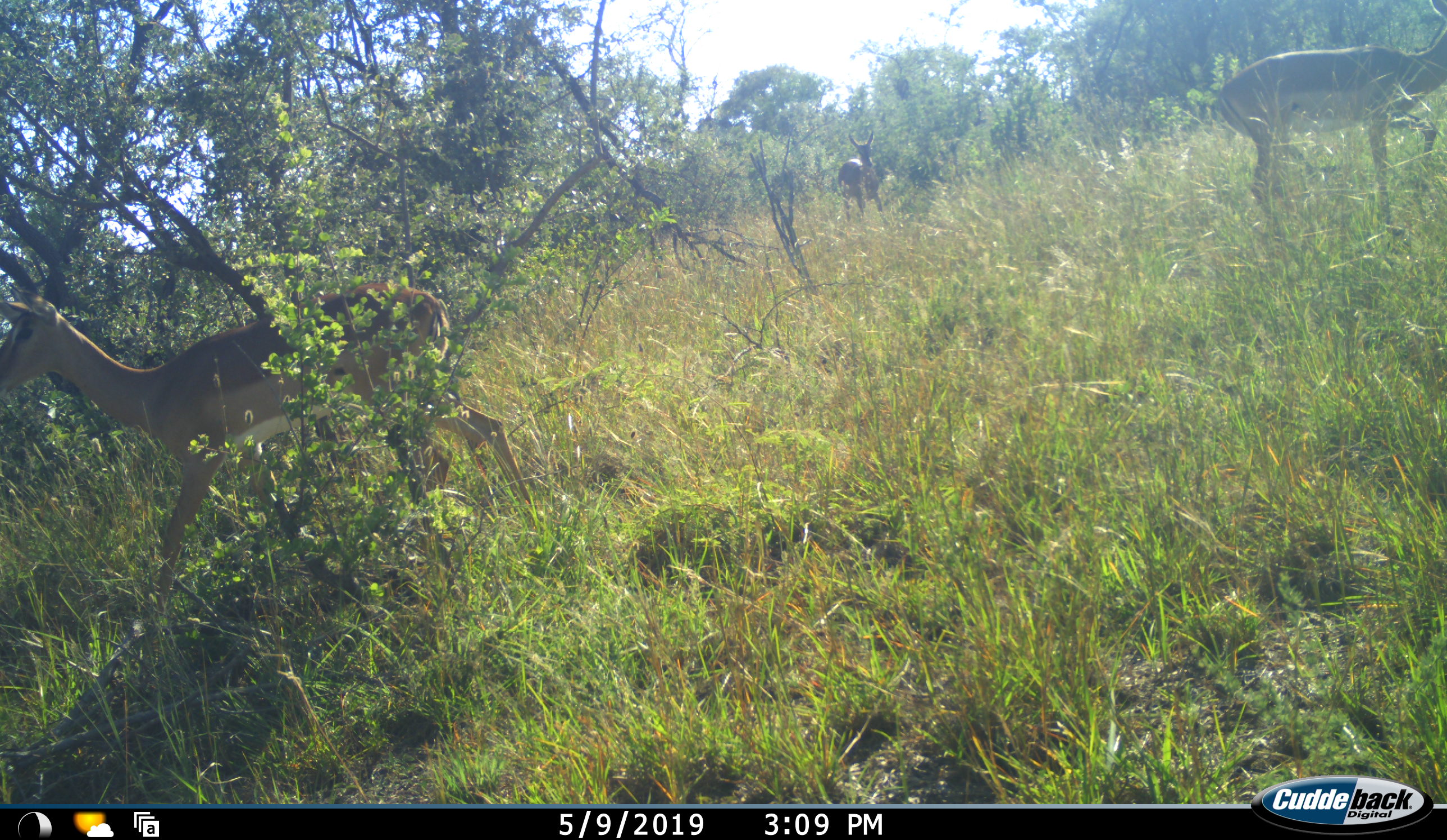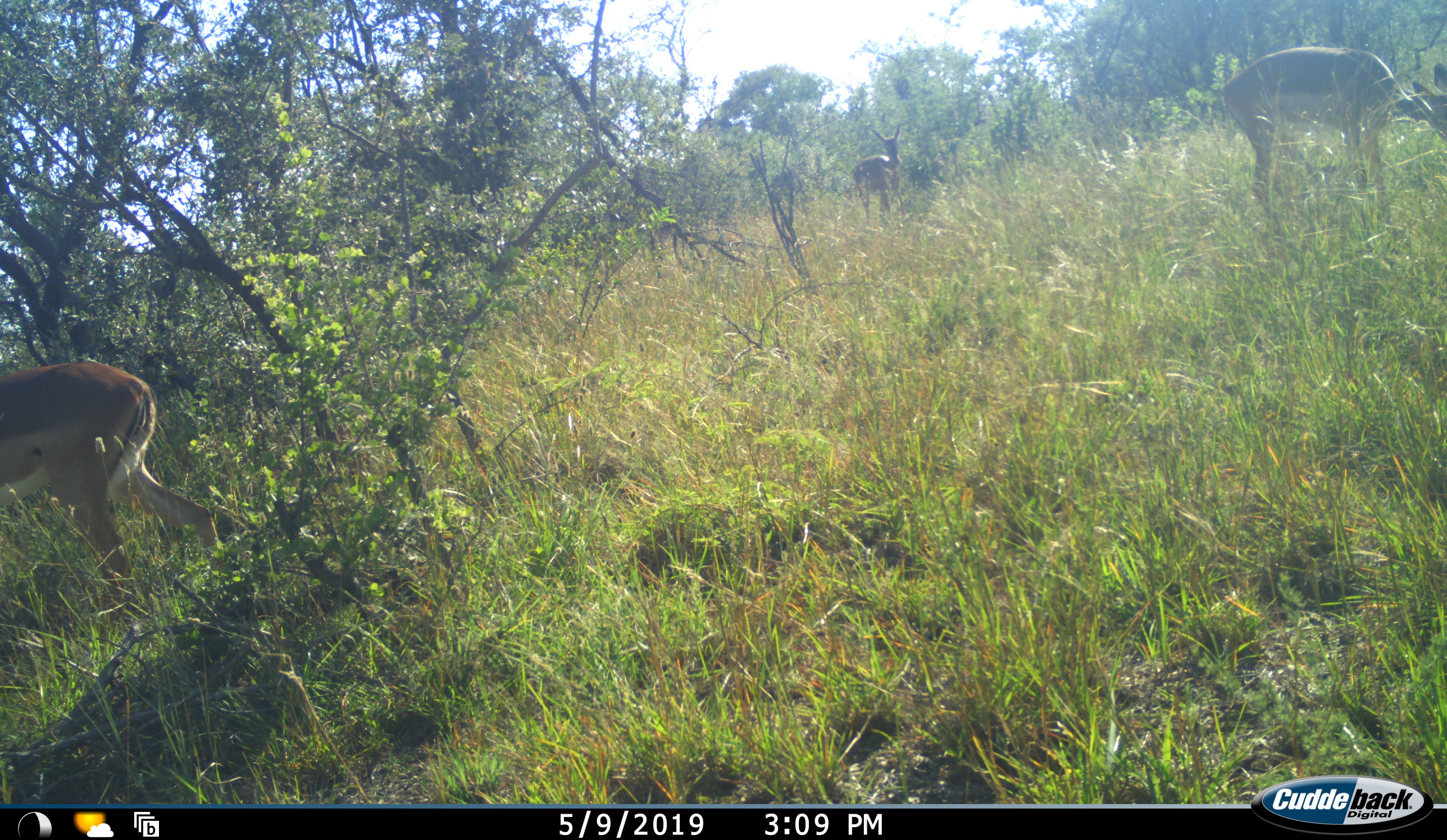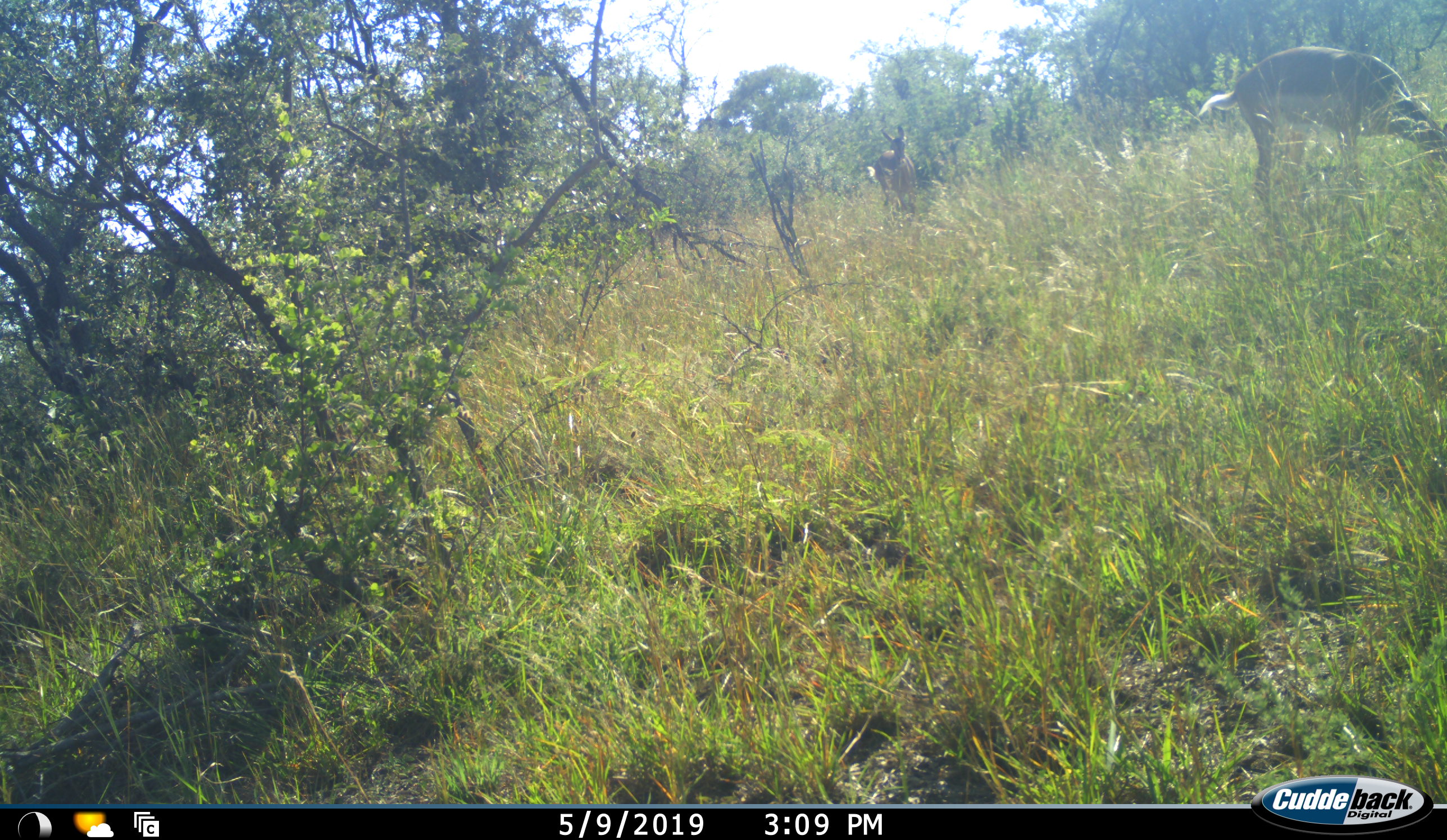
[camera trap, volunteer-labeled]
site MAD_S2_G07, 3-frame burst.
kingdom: Animalia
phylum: Chordata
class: Mammalia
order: Artiodactyla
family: Bovidae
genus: Aepyceros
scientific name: Aepyceros melampus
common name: impala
Impala (Aepyceros melampus), count 3. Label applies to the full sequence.